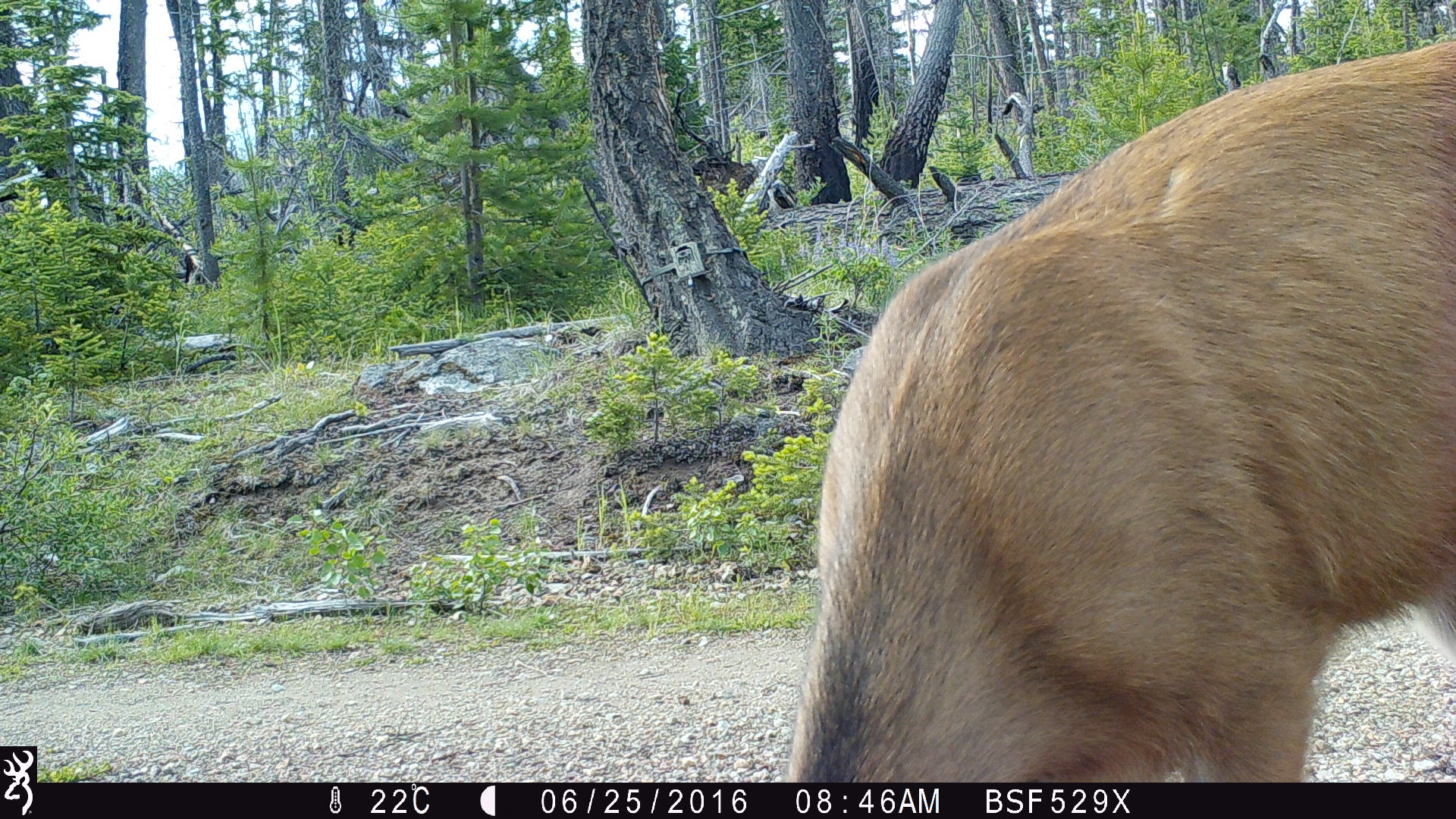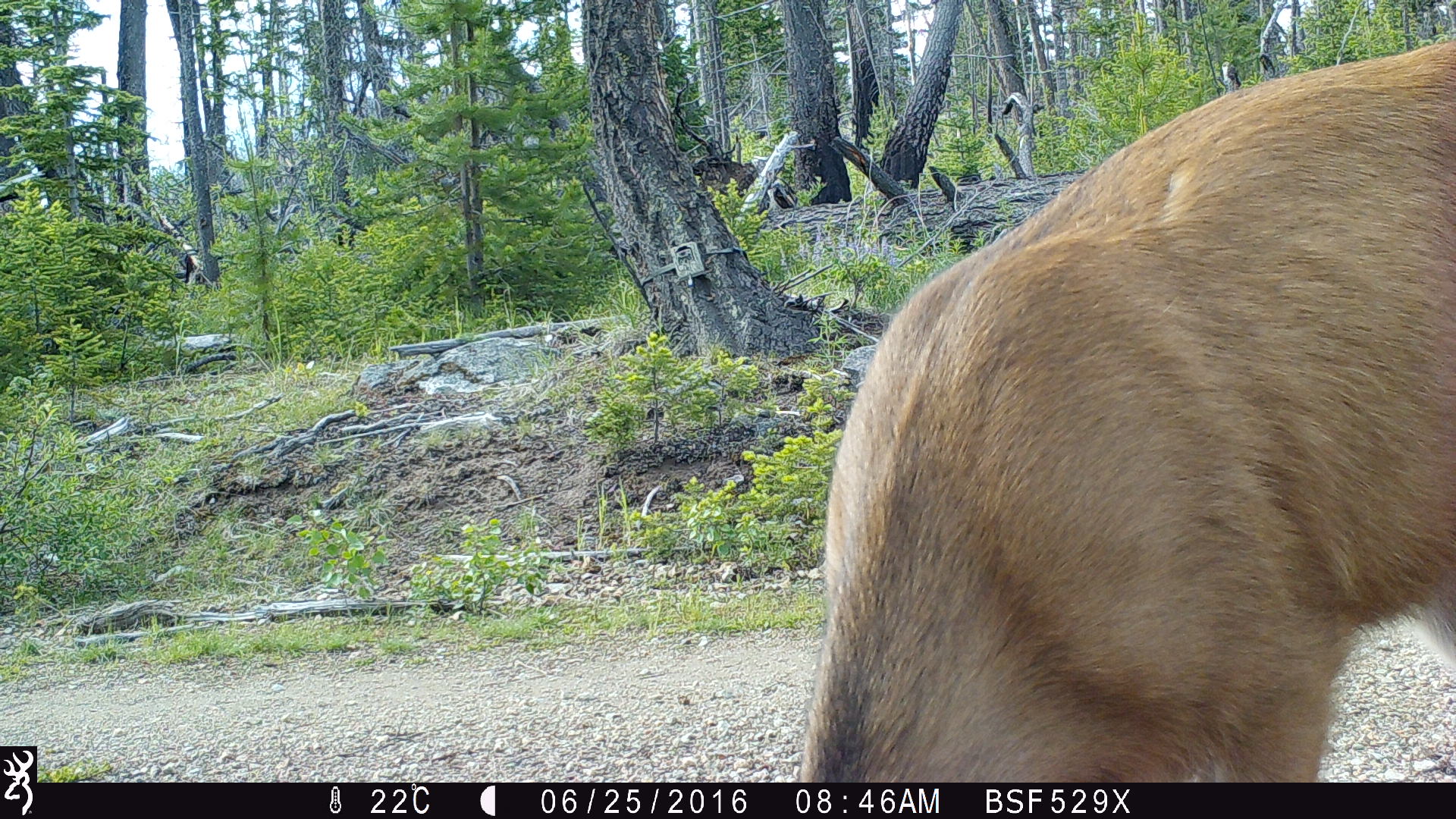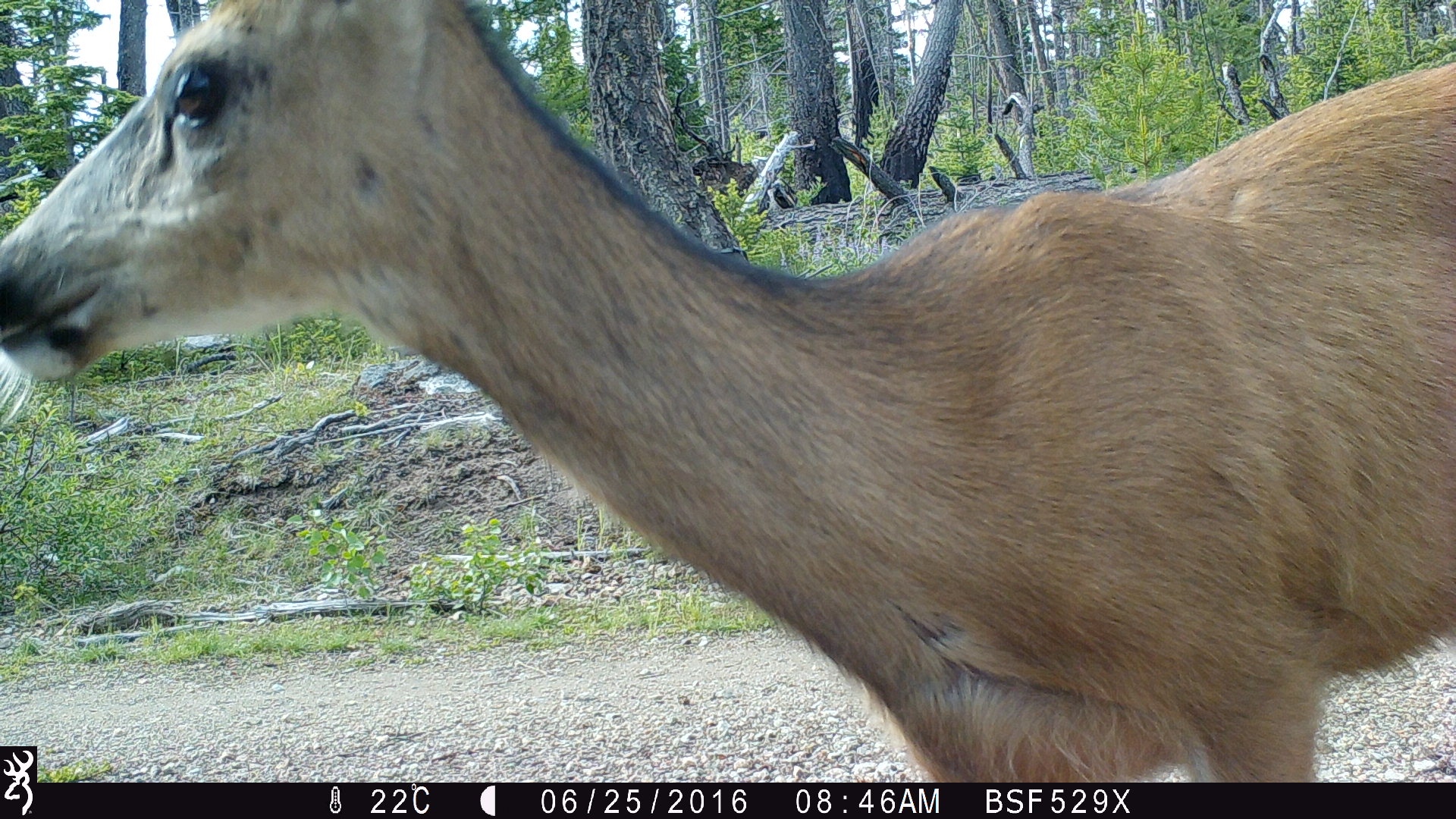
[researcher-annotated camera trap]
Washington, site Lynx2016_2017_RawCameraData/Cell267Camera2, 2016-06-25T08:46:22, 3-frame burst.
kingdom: Animalia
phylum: Chordata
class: Mammalia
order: Artiodactyla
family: Cervidae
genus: Odocoileus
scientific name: Odocoileus hemionus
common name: mule deer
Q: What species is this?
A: Odocoileus hemionus (mule deer).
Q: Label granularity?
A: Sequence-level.